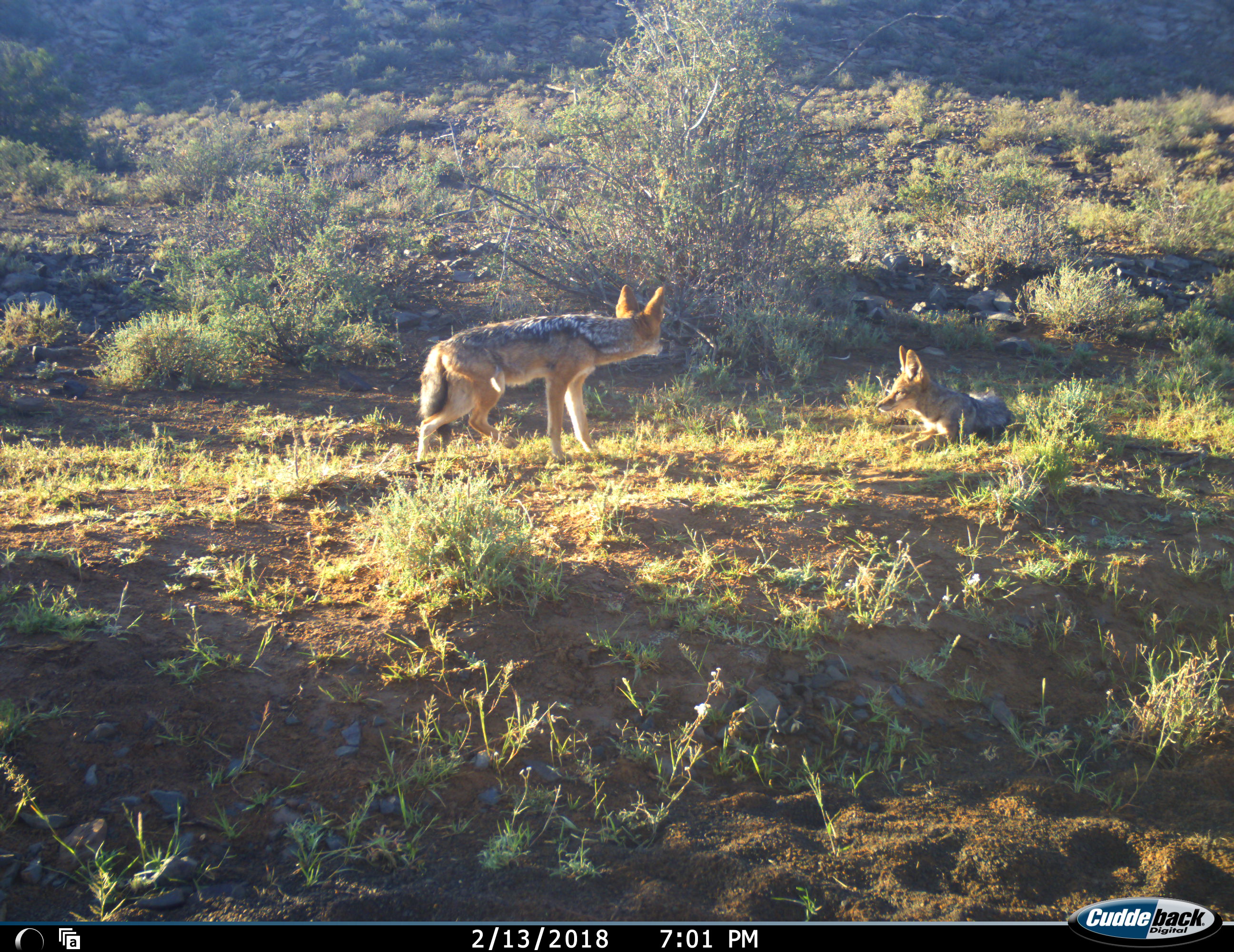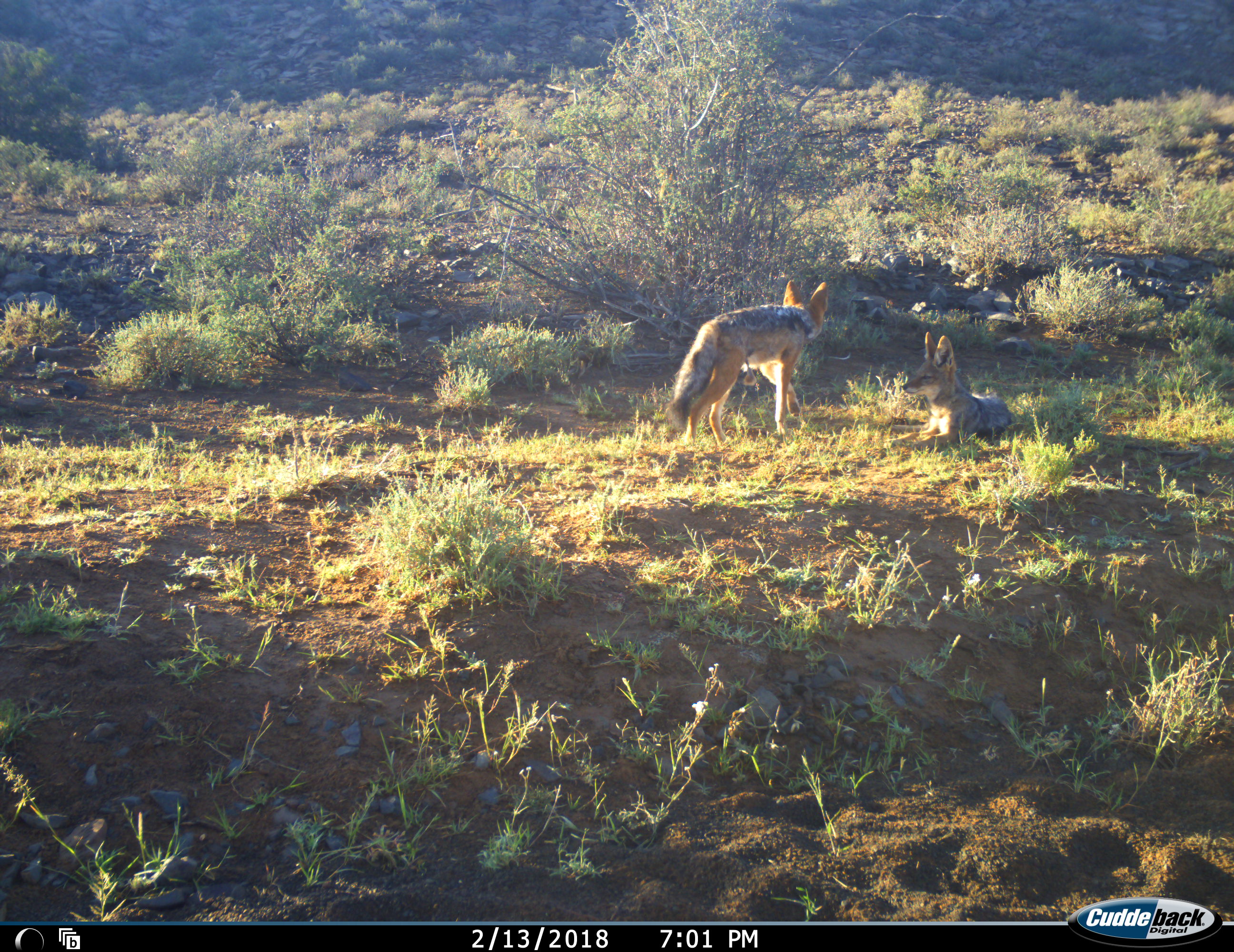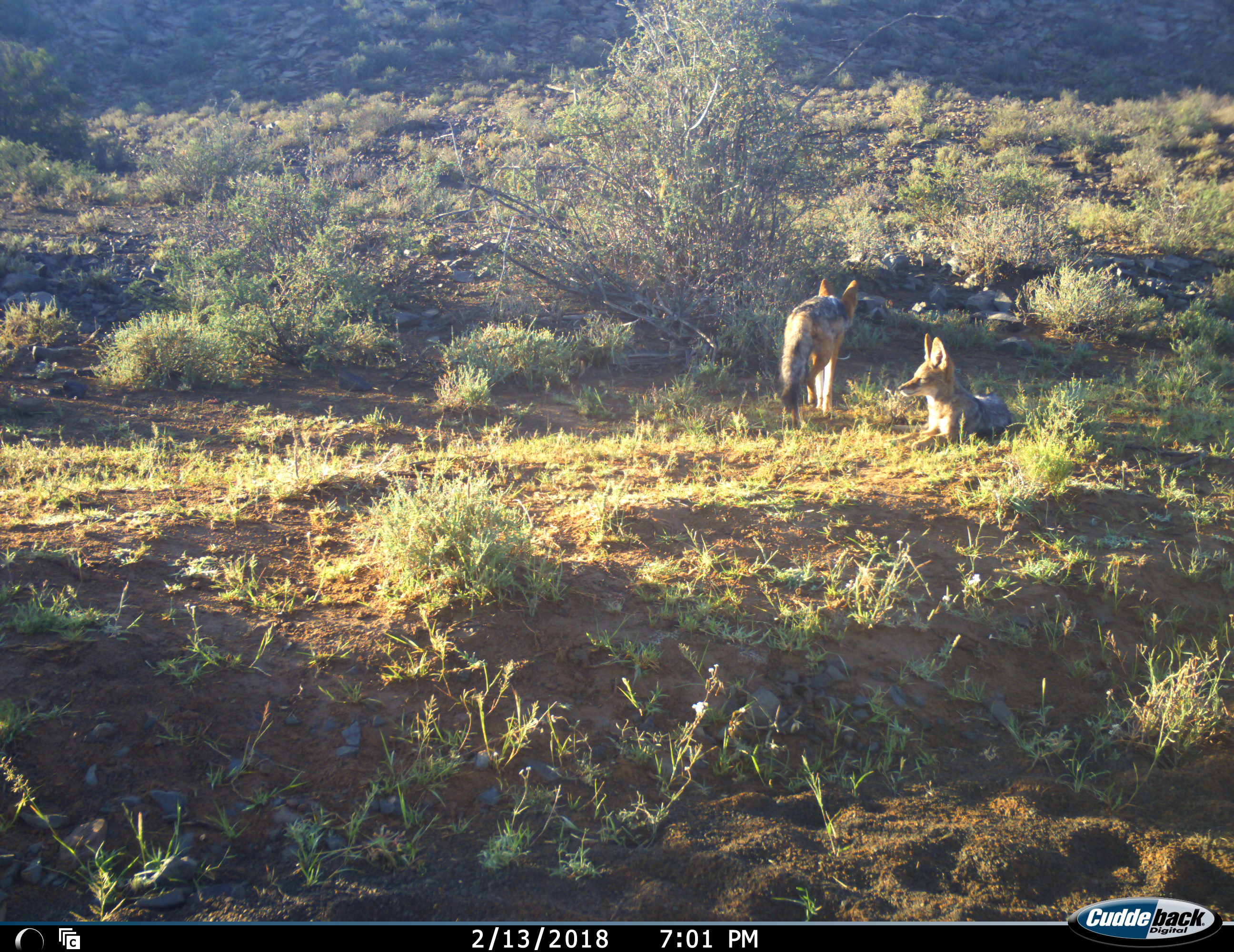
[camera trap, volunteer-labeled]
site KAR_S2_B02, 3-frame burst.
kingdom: Animalia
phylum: Chordata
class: Mammalia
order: Carnivora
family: Canidae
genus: Lupulella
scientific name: Lupulella mesomelas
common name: black-backed jackal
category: jackalblackbacked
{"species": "jackalblackbacked (black-backed jackal) (Lupulella mesomelas)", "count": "2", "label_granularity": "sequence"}